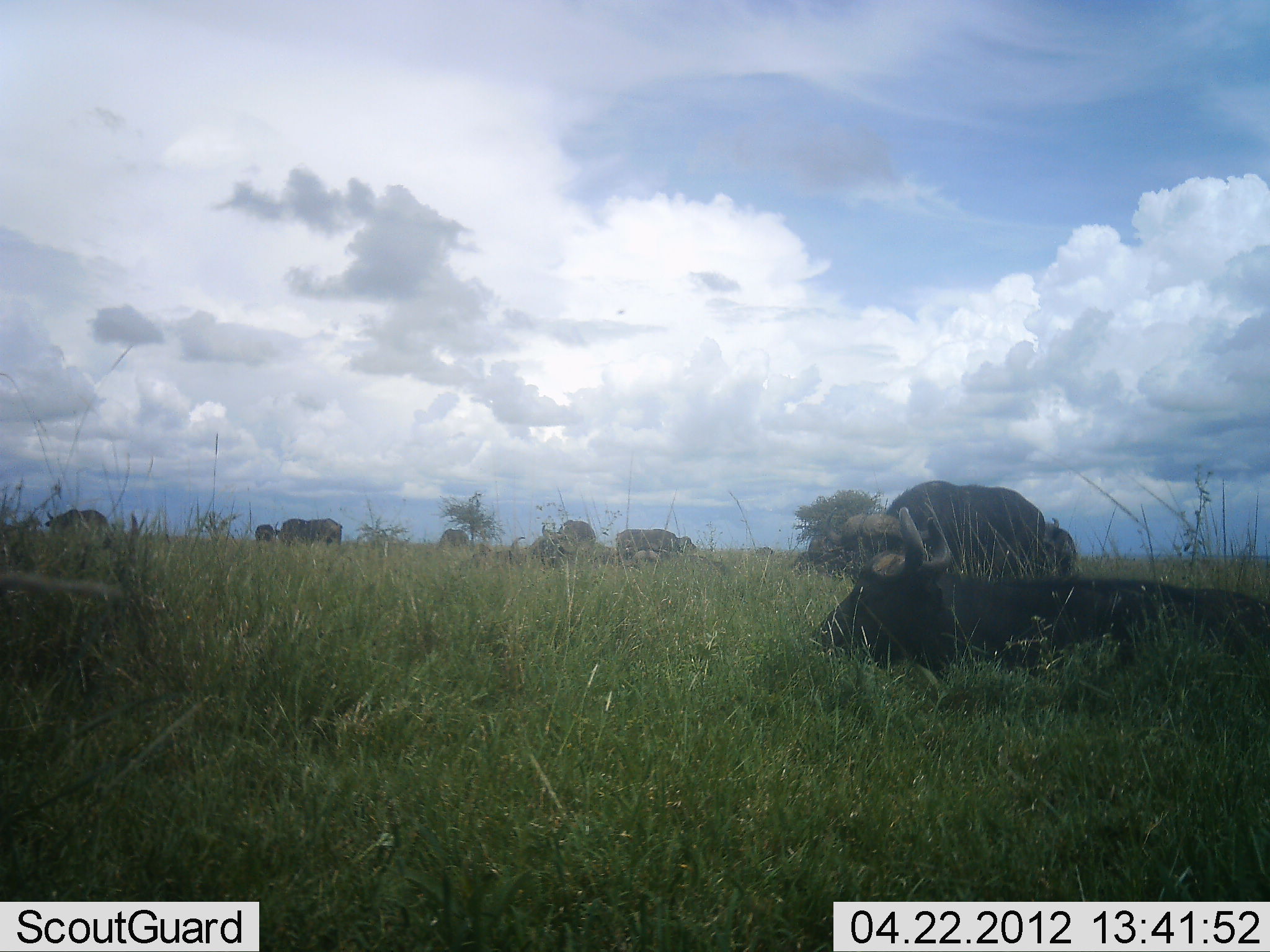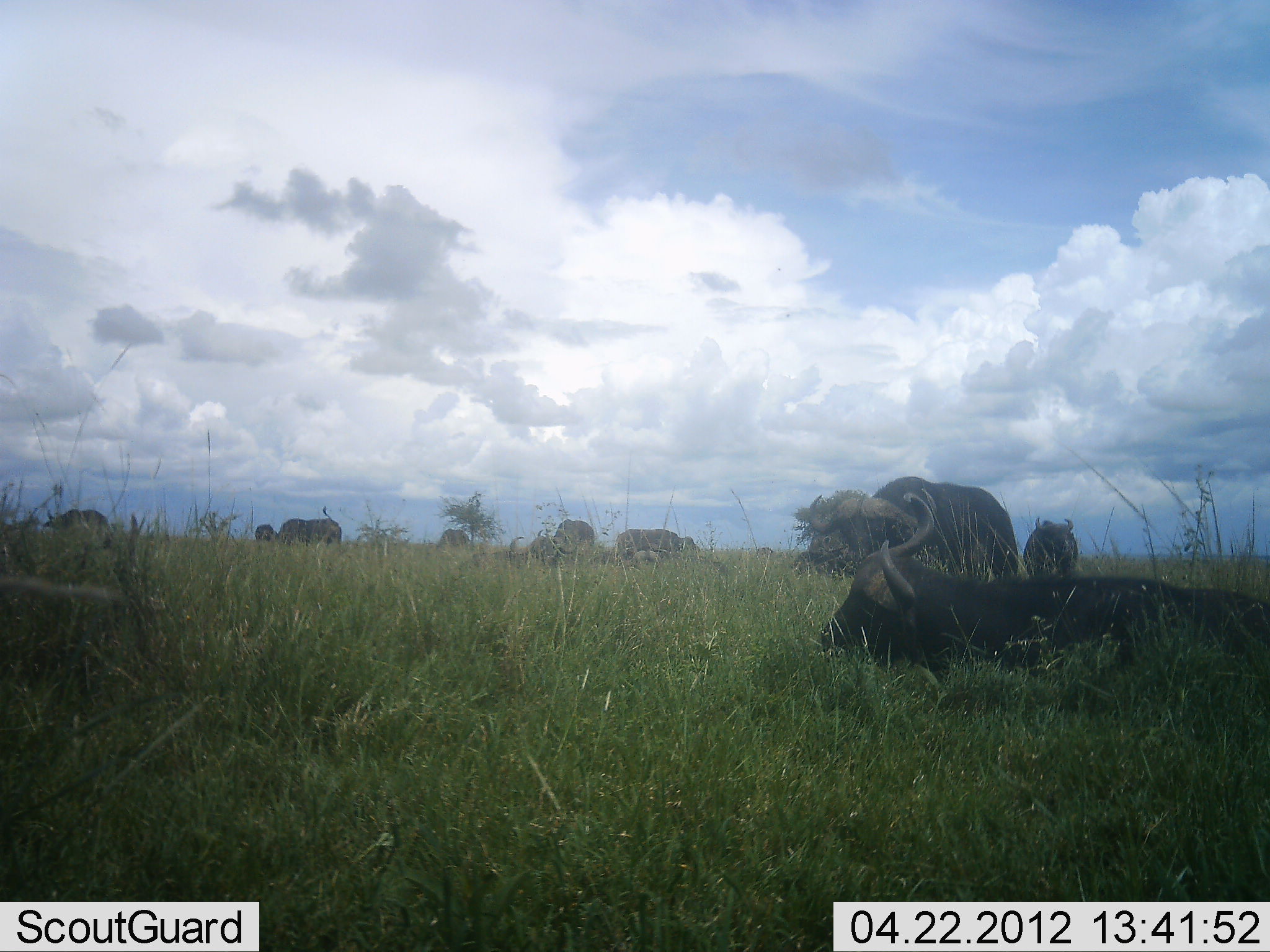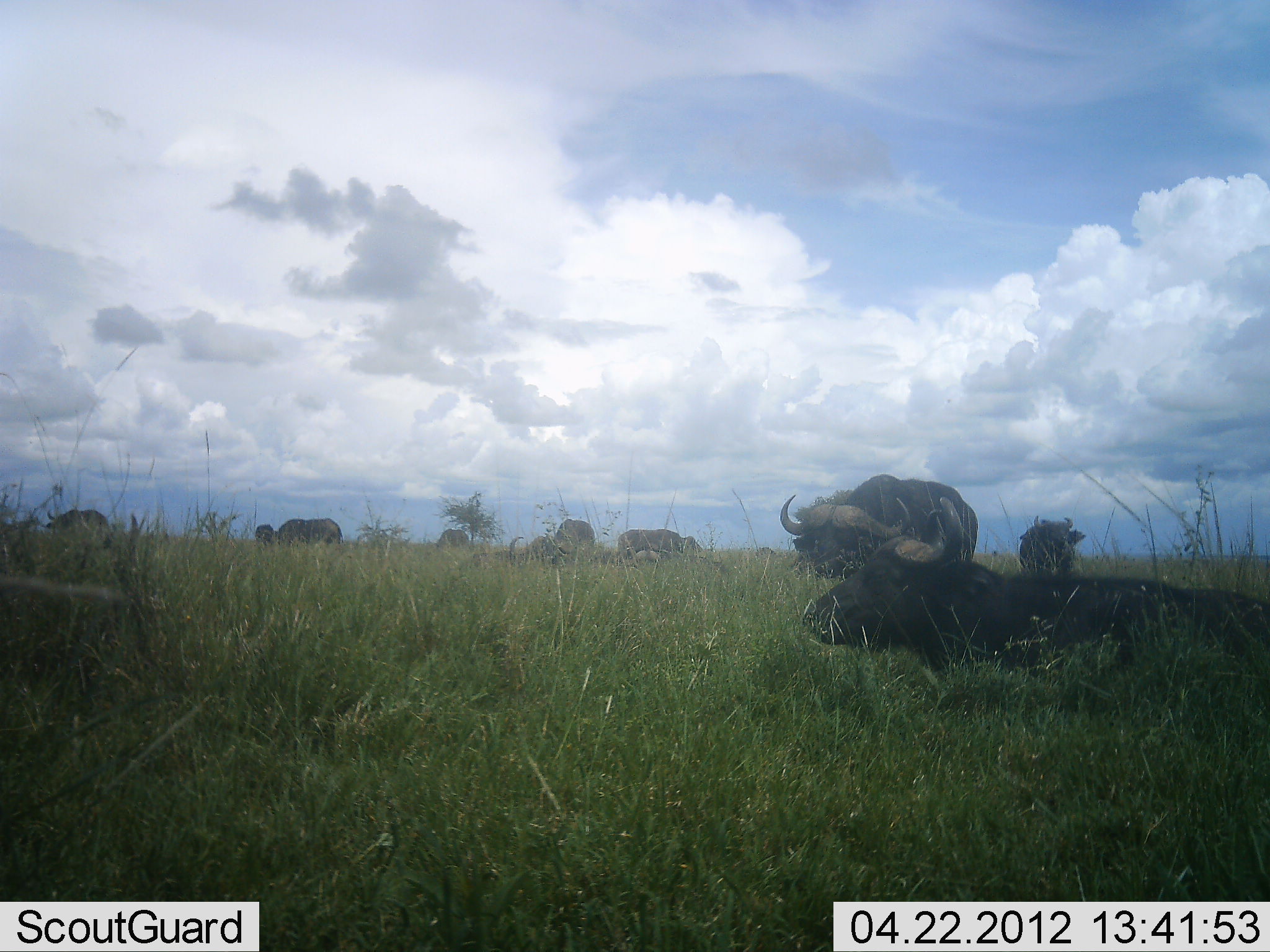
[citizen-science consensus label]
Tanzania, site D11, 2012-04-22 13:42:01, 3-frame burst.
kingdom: Animalia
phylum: Chordata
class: Mammalia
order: Artiodactyla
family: Bovidae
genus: Syncerus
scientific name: Syncerus caffer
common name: cape buffalo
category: buffalo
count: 10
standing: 73%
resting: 97%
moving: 40%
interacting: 10%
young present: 0%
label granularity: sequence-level